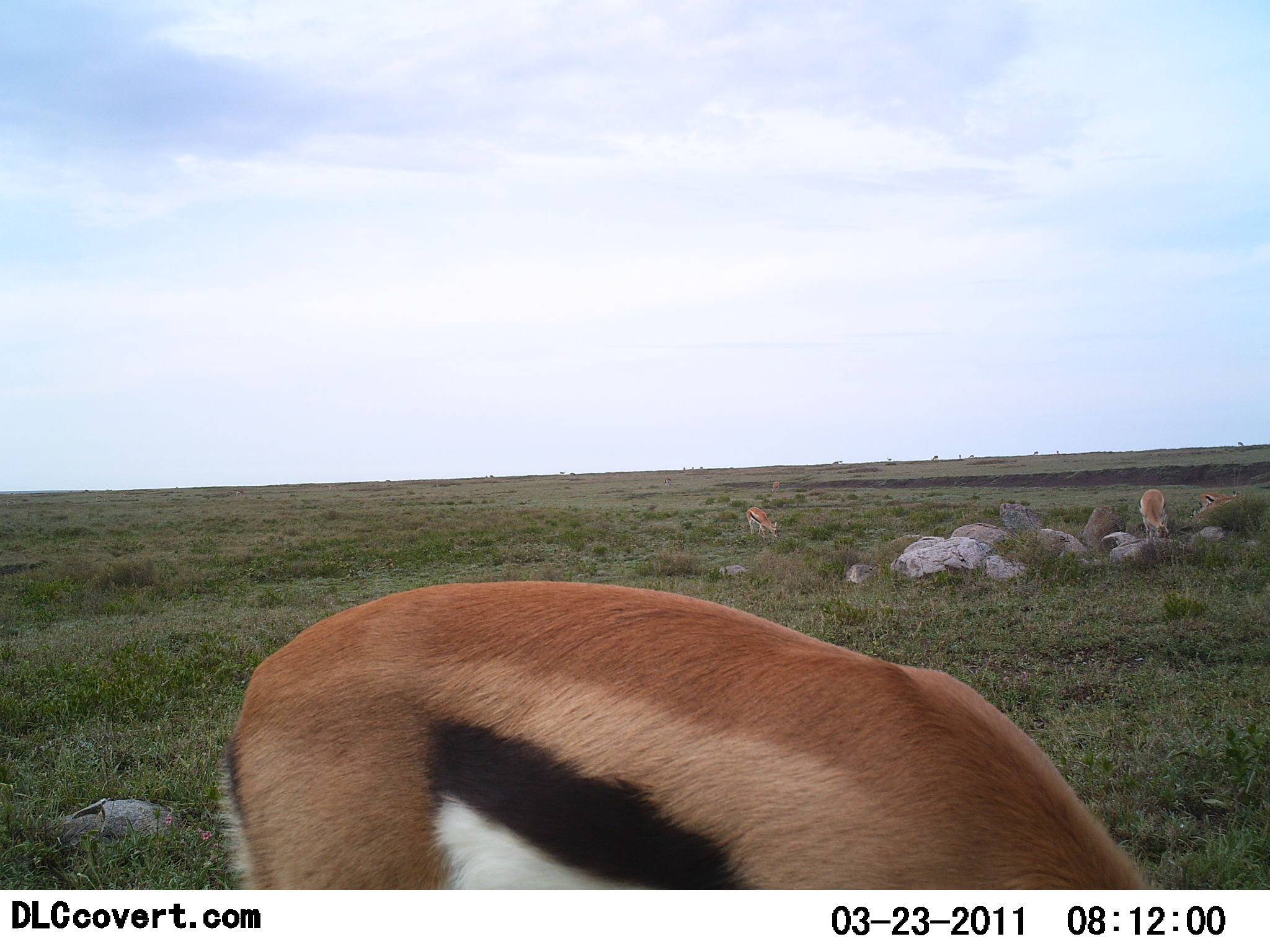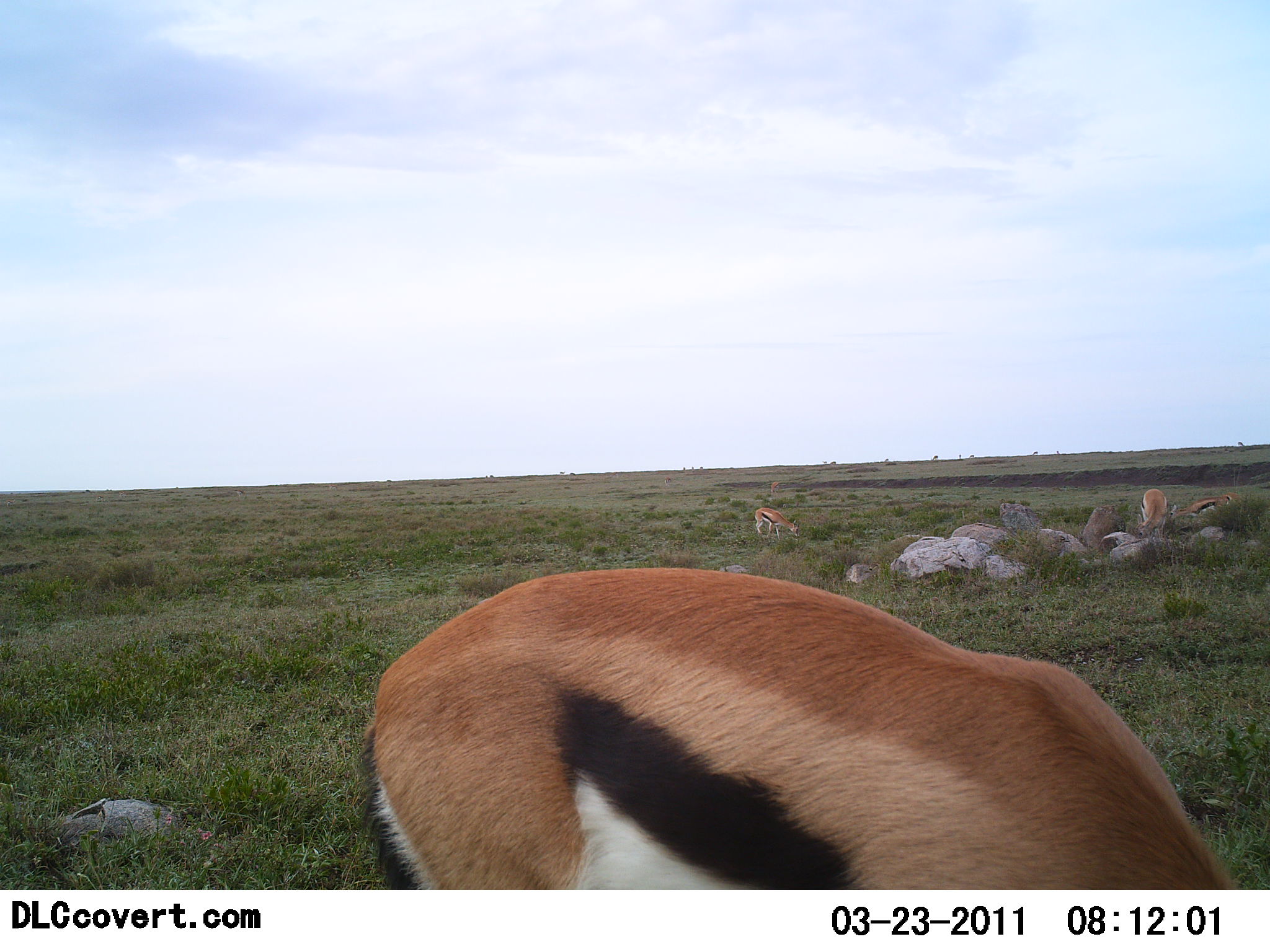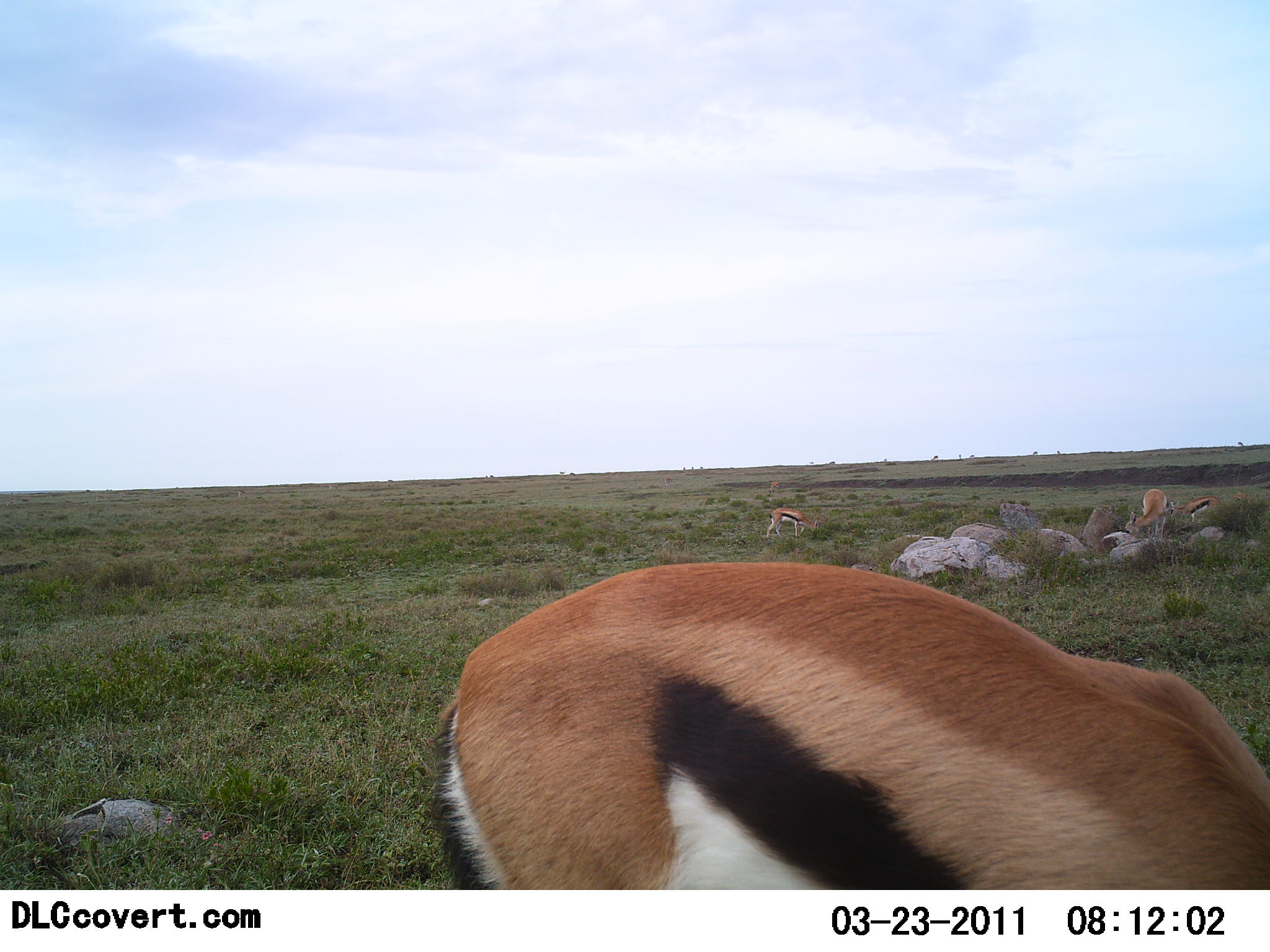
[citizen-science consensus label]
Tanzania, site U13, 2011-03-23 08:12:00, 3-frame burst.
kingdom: Animalia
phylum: Chordata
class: Mammalia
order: Artiodactyla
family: Bovidae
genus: Eudorcas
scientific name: Eudorcas thomsonii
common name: thomson's gazelle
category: gazellethomsons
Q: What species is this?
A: Gazellethomsons (thomson's gazelle) (Eudorcas thomsonii).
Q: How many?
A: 4.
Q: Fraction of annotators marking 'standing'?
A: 17%.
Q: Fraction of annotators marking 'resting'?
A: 0%.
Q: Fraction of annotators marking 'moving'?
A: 25%.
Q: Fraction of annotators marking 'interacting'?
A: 0%.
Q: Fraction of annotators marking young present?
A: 8%.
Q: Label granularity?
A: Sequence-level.